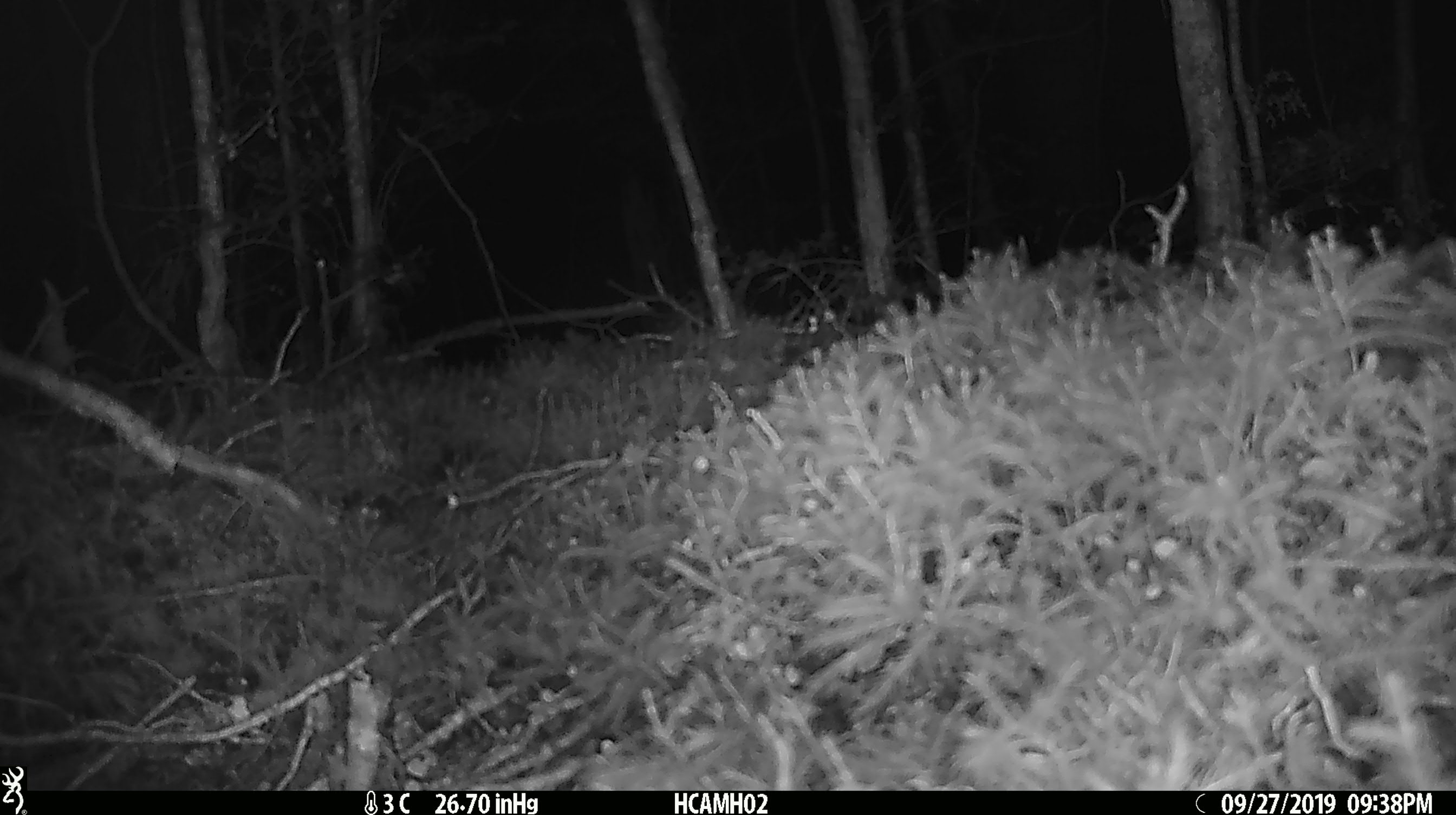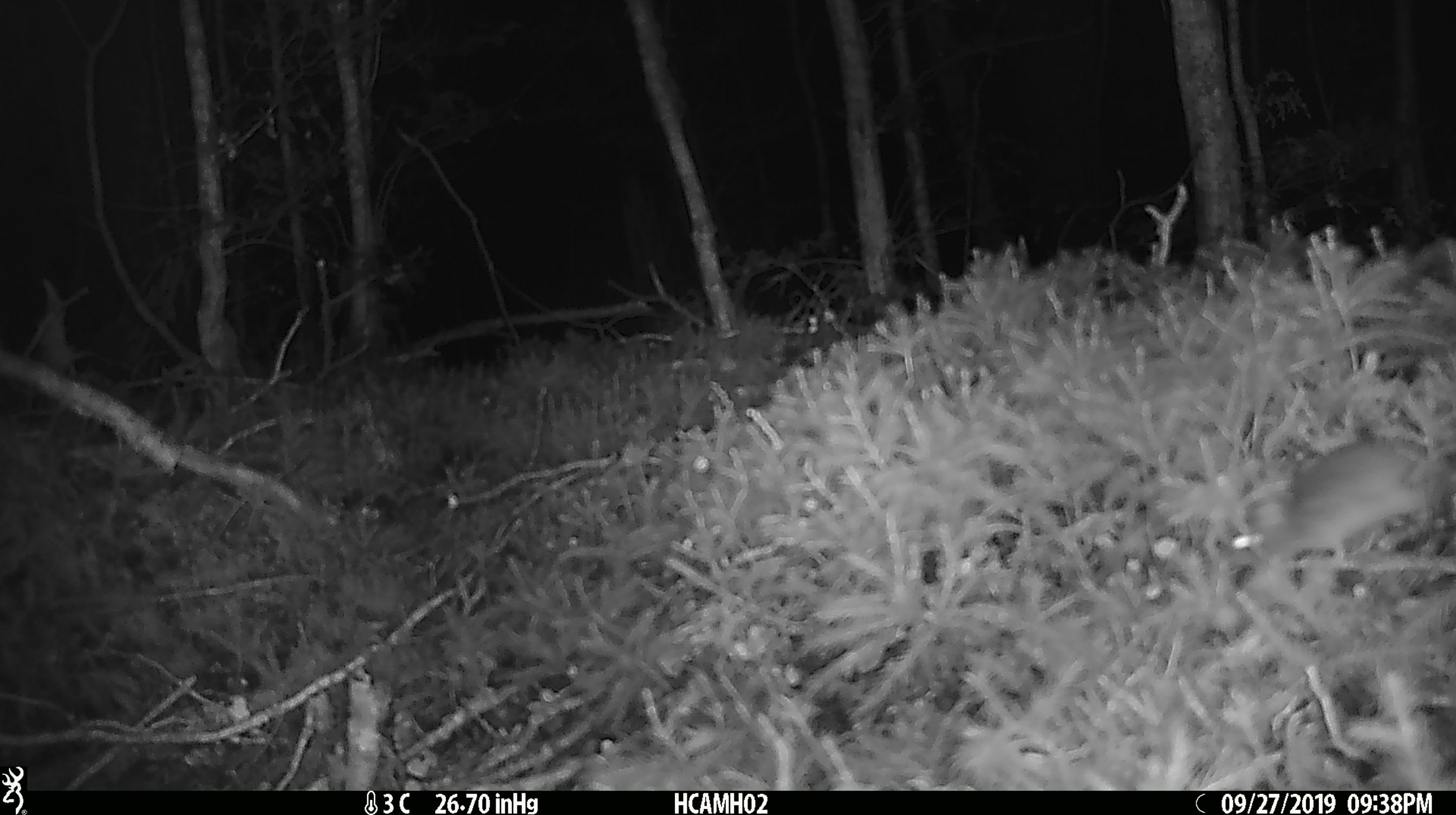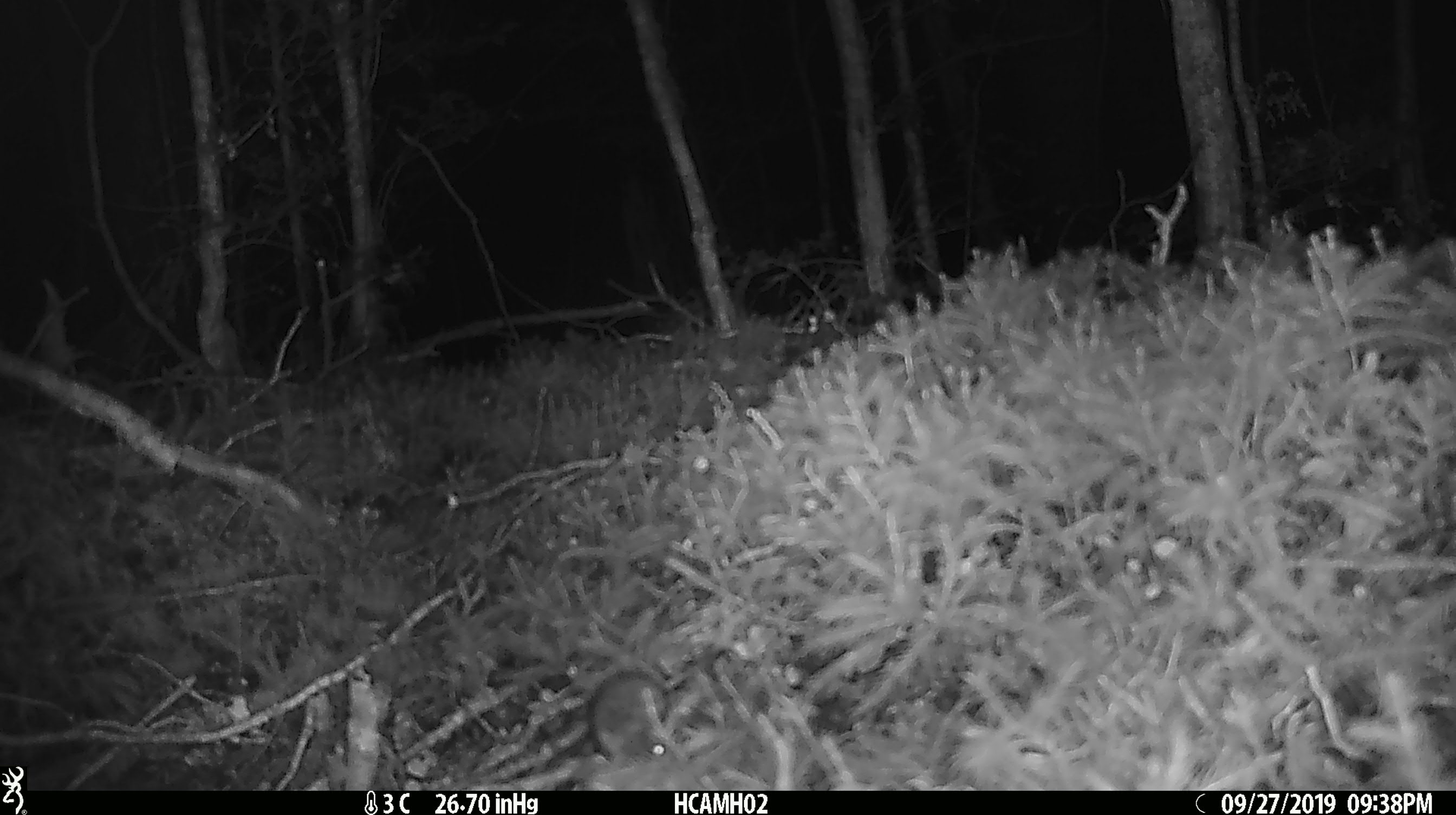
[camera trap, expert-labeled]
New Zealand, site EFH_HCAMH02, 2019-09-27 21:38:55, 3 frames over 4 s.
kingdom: Animalia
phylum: Chordata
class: Mammalia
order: Rodentia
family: Muridae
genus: Mus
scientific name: Mus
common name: mouse